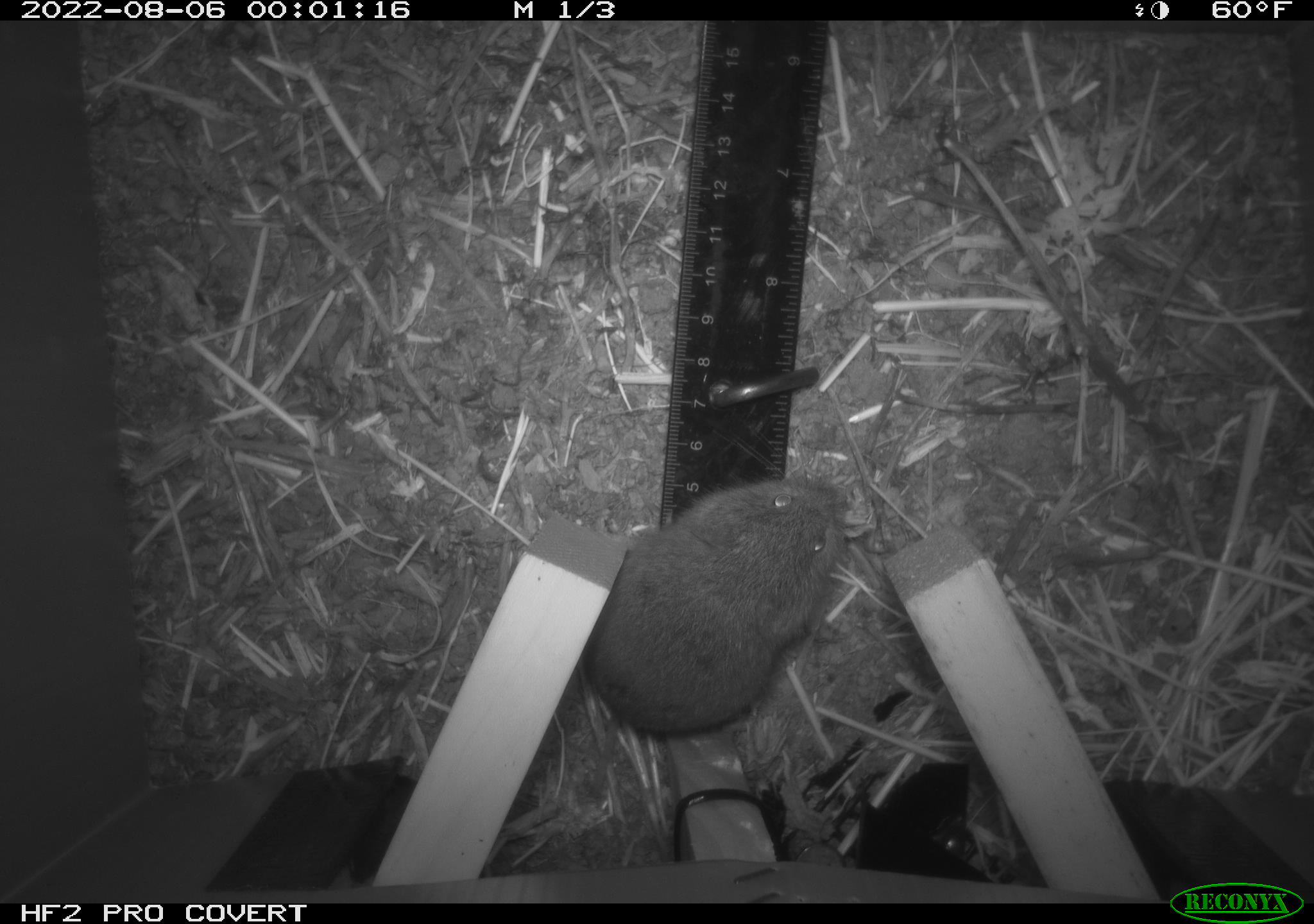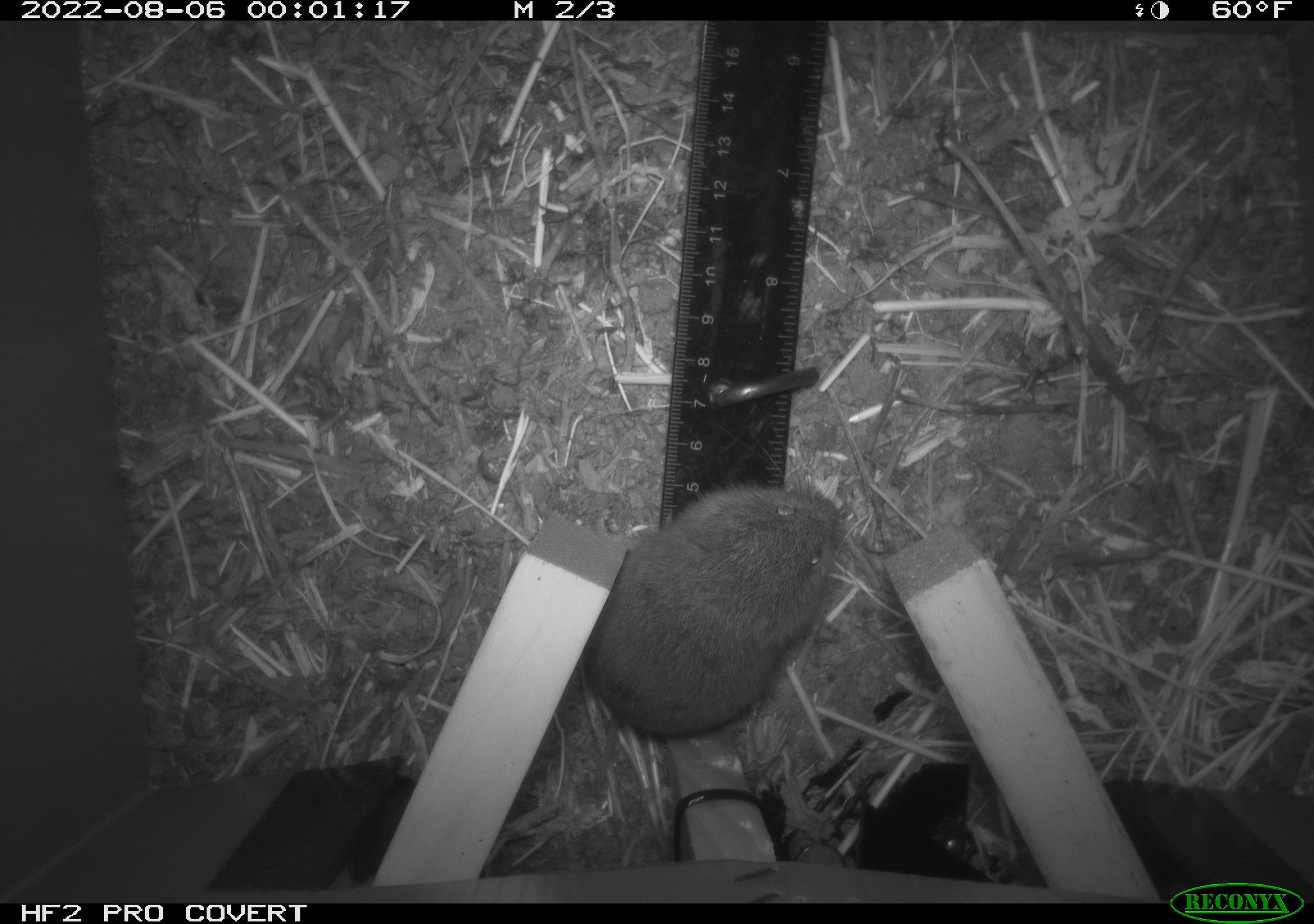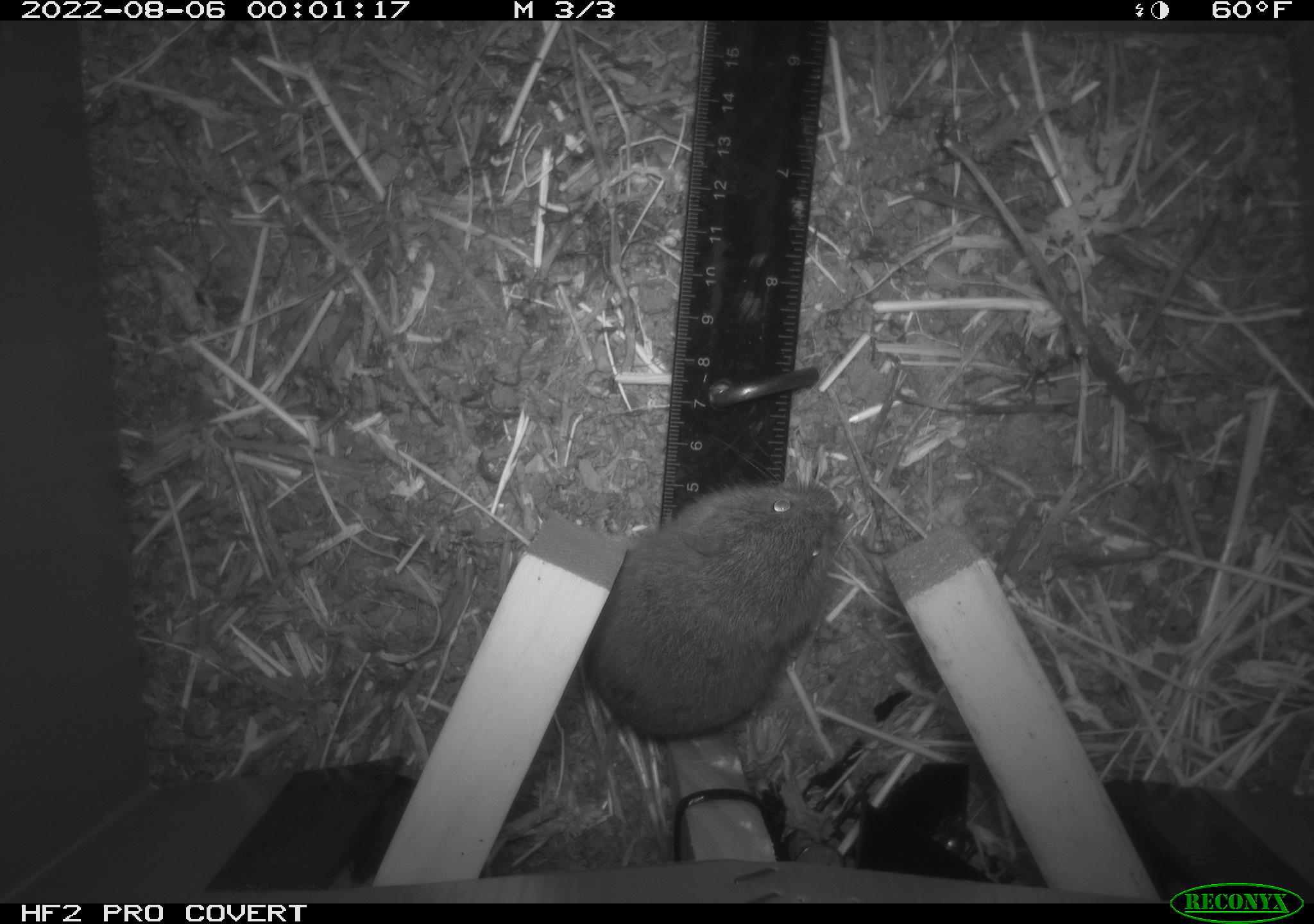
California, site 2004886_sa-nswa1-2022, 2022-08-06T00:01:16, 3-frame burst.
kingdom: Animalia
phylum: Chordata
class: Mammalia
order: Rodentia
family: Cricetidae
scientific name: Cricetidae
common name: hamsters, voles, lemmings, and allies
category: cricetidae family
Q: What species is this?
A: Cricetidae family (hamsters, voles, lemmings, and allies) (Cricetidae).